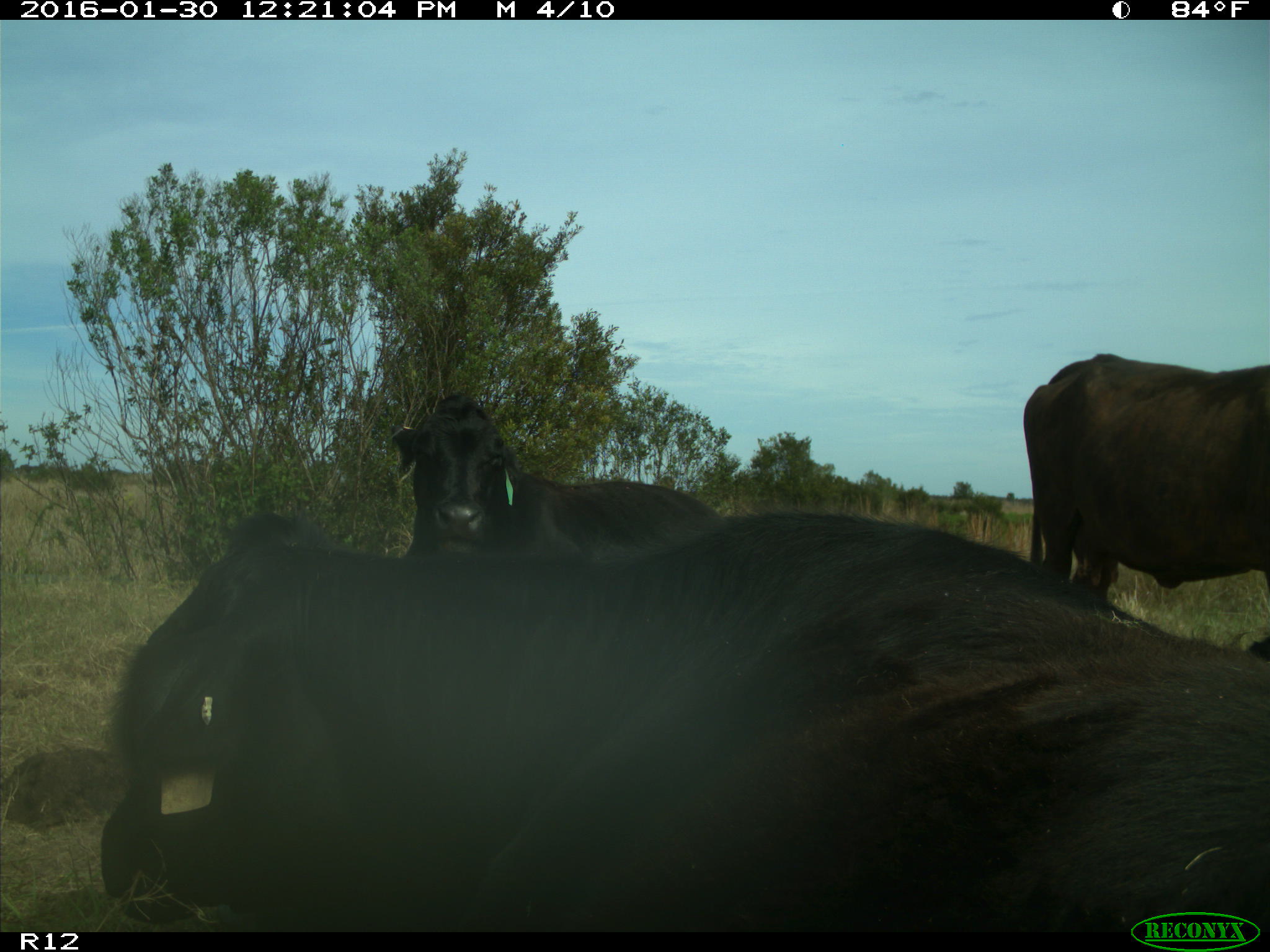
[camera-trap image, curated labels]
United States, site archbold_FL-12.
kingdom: Animalia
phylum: Chordata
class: Mammalia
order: Artiodactyla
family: Bovidae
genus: Bos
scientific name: Bos taurus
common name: domestic cow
Bos taurus (domestic cow).